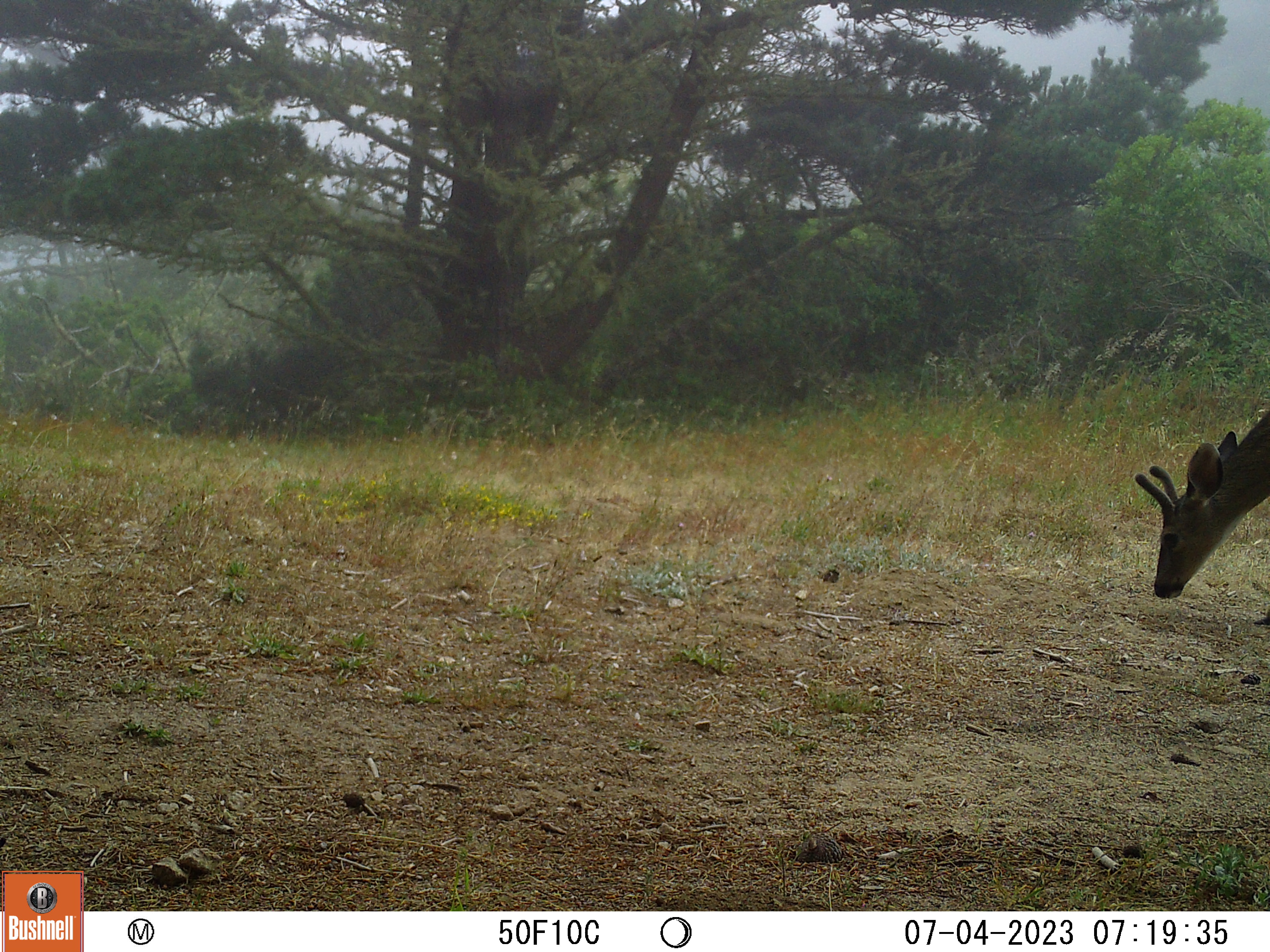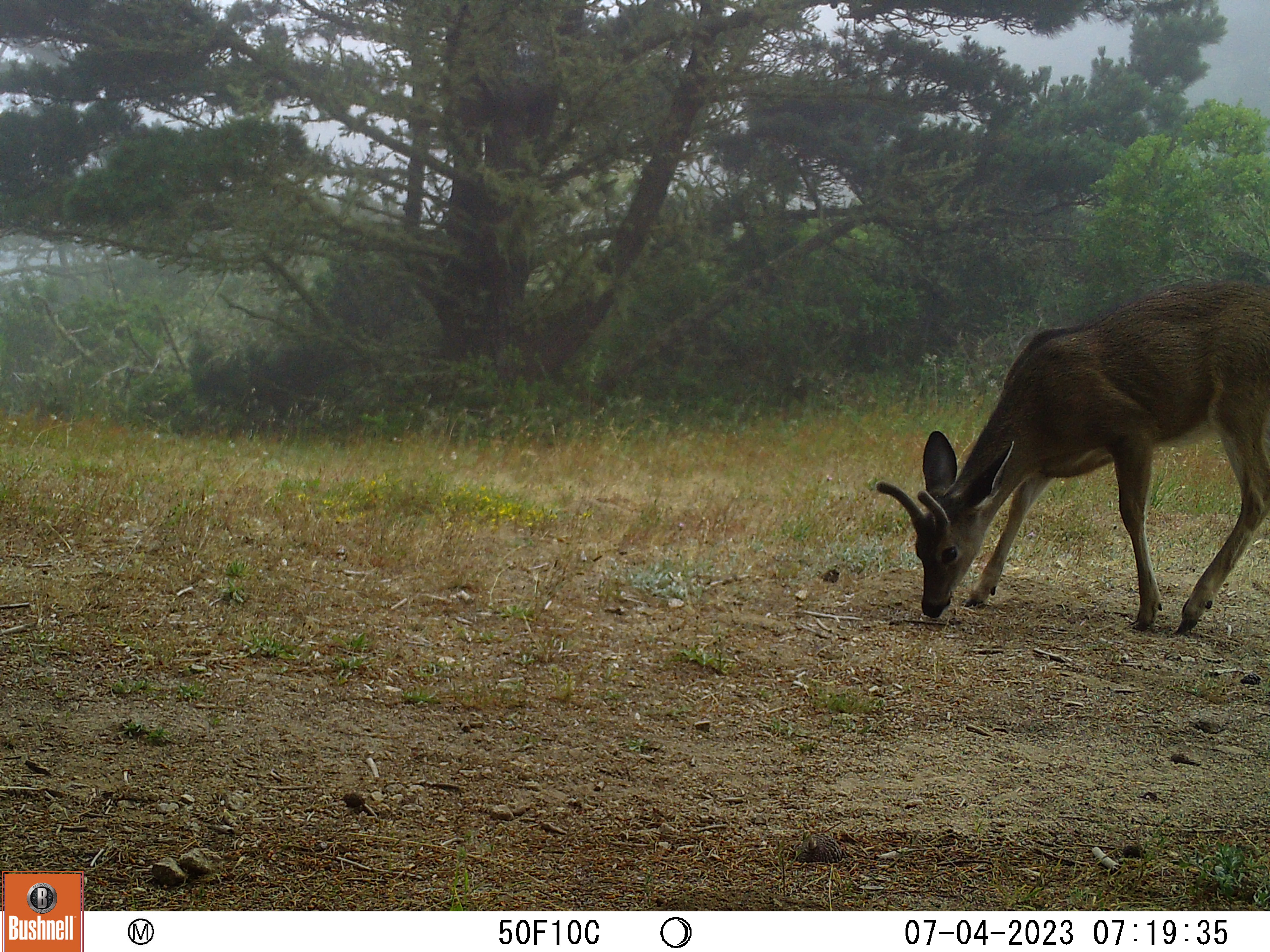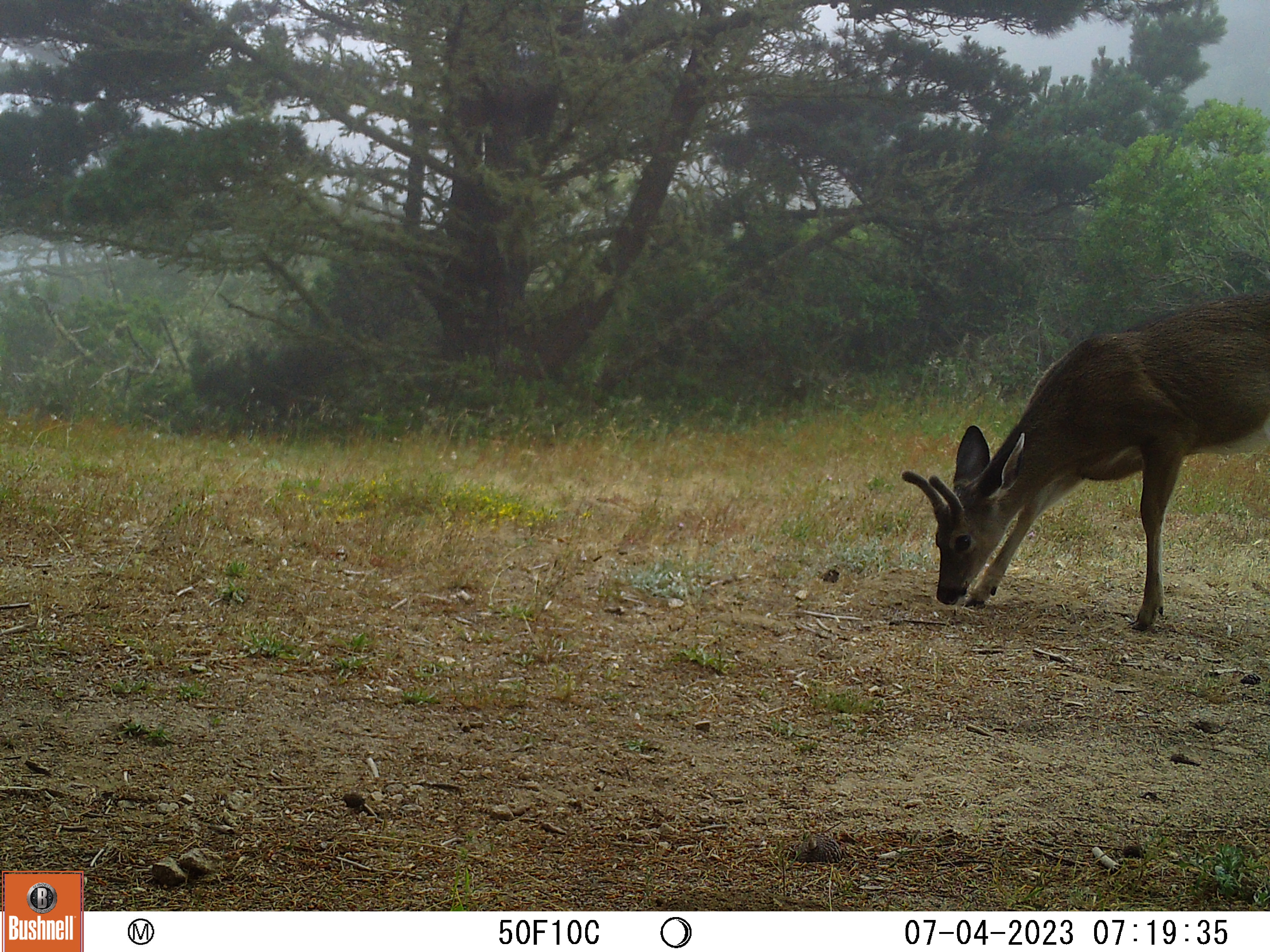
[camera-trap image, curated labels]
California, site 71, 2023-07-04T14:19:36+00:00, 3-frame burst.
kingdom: Animalia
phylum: Chordata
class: Mammalia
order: Artiodactyla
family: Cervidae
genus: Odocoileus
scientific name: Odocoileus hemionus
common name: mule deer